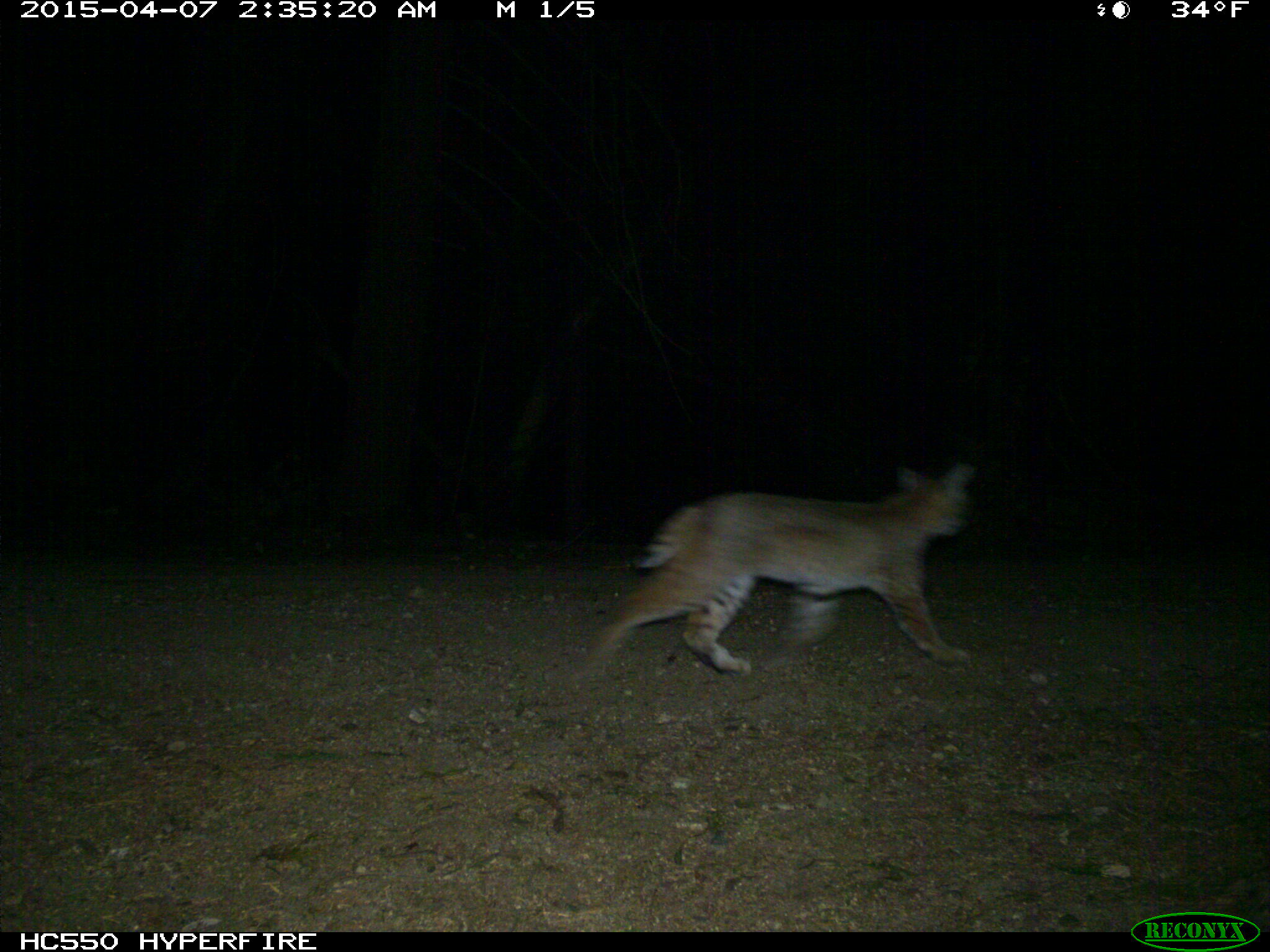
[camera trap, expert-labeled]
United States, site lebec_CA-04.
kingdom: Animalia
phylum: Chordata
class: Mammalia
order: Carnivora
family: Felidae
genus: Lynx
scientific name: Lynx rufus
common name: bobcat